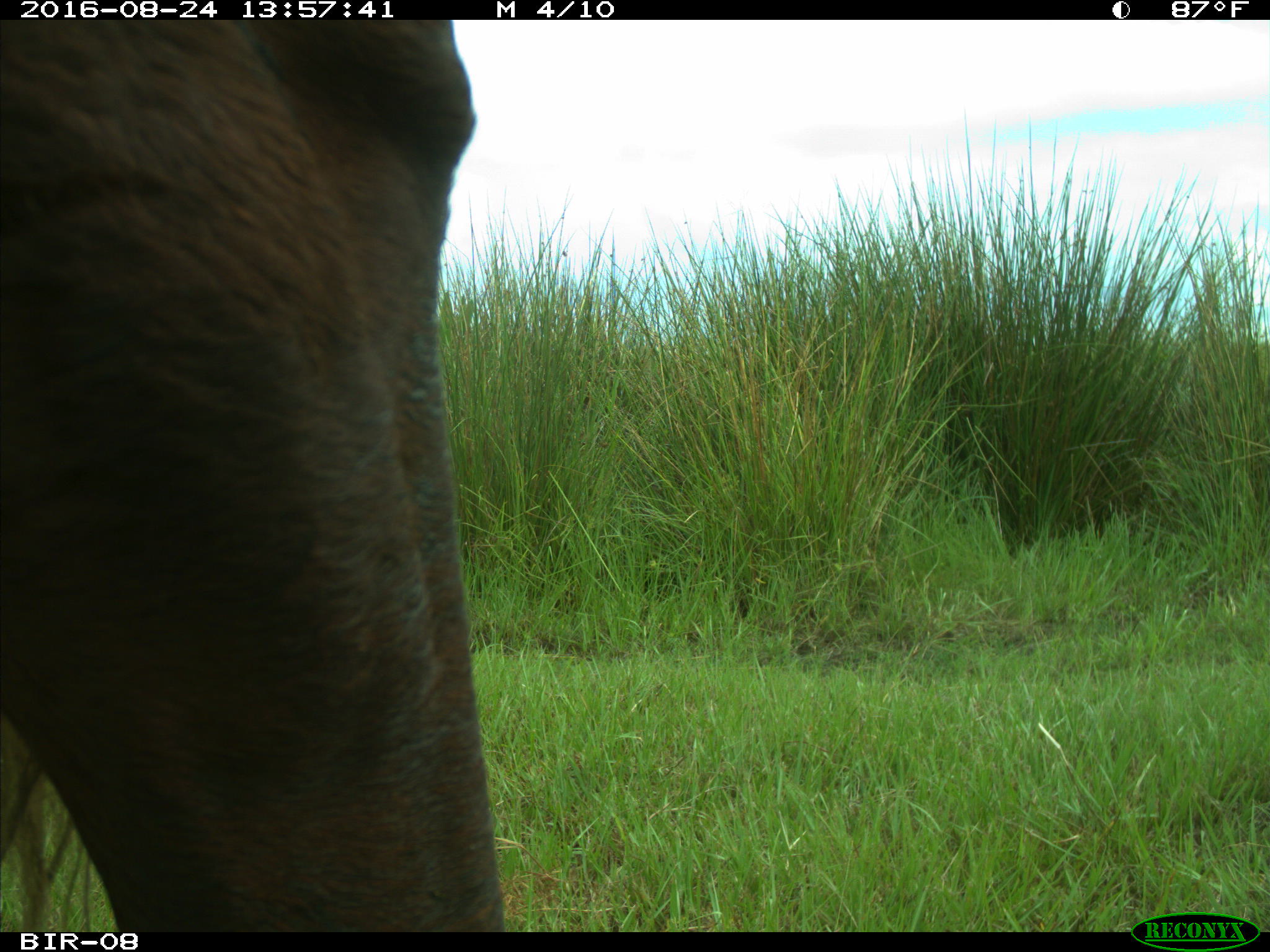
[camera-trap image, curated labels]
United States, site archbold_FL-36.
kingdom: Animalia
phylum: Chordata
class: Mammalia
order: Artiodactyla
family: Bovidae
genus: Bos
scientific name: Bos taurus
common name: domestic cow